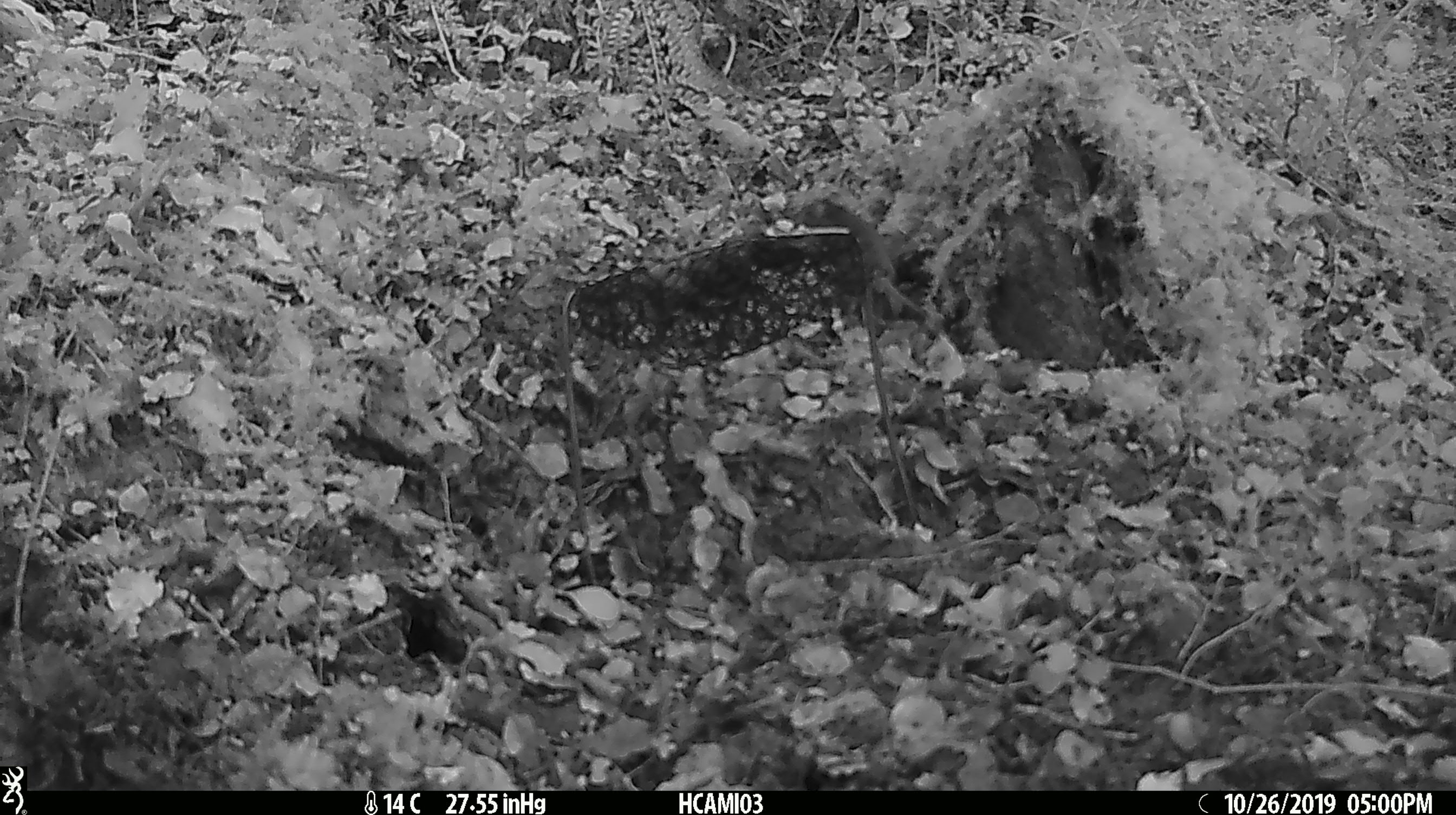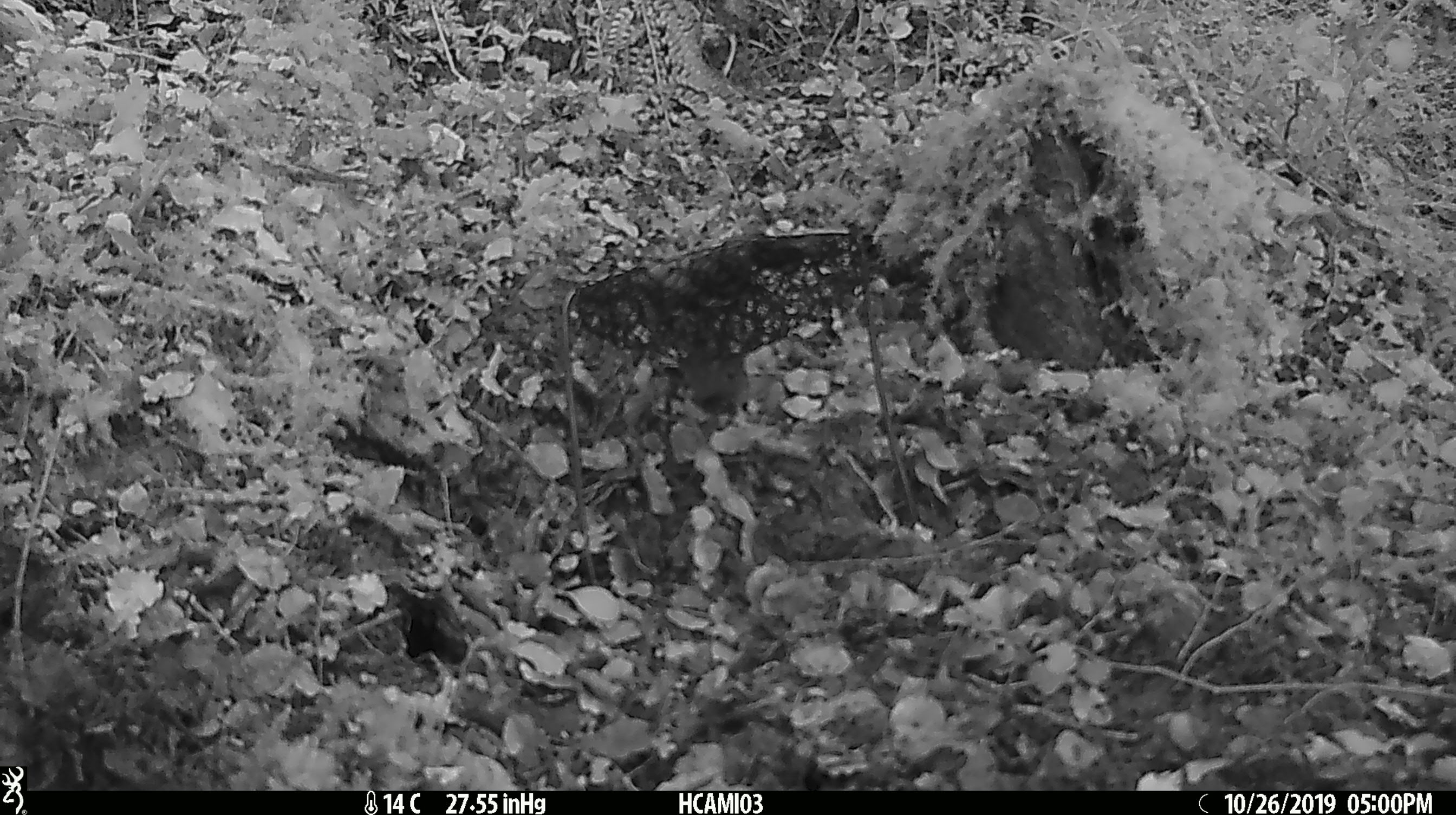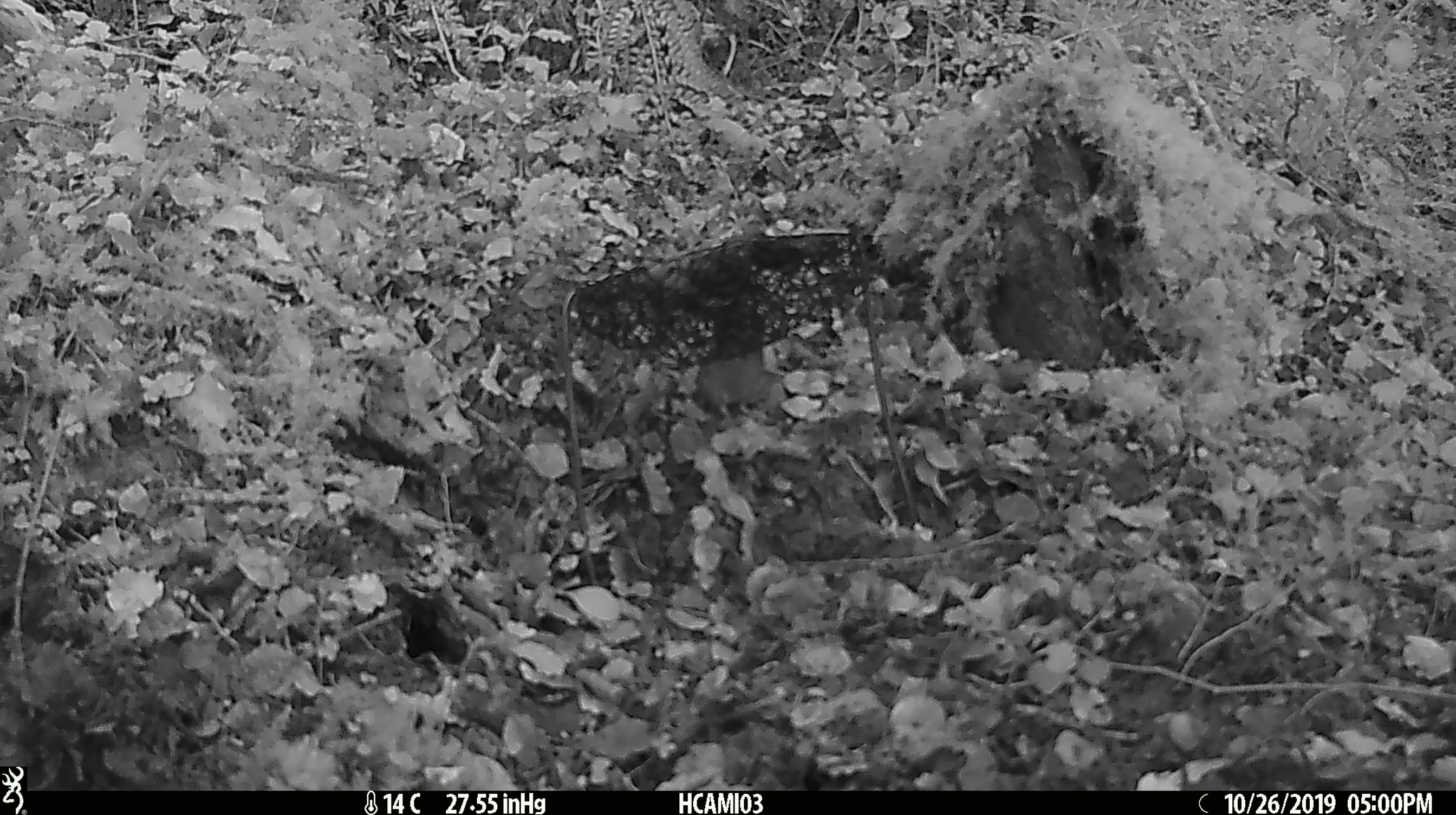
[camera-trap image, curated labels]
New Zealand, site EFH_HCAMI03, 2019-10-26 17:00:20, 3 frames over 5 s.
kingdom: Animalia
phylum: Chordata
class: Mammalia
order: Rodentia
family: Muridae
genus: Mus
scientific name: Mus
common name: mouse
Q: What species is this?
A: Mouse (Mus).